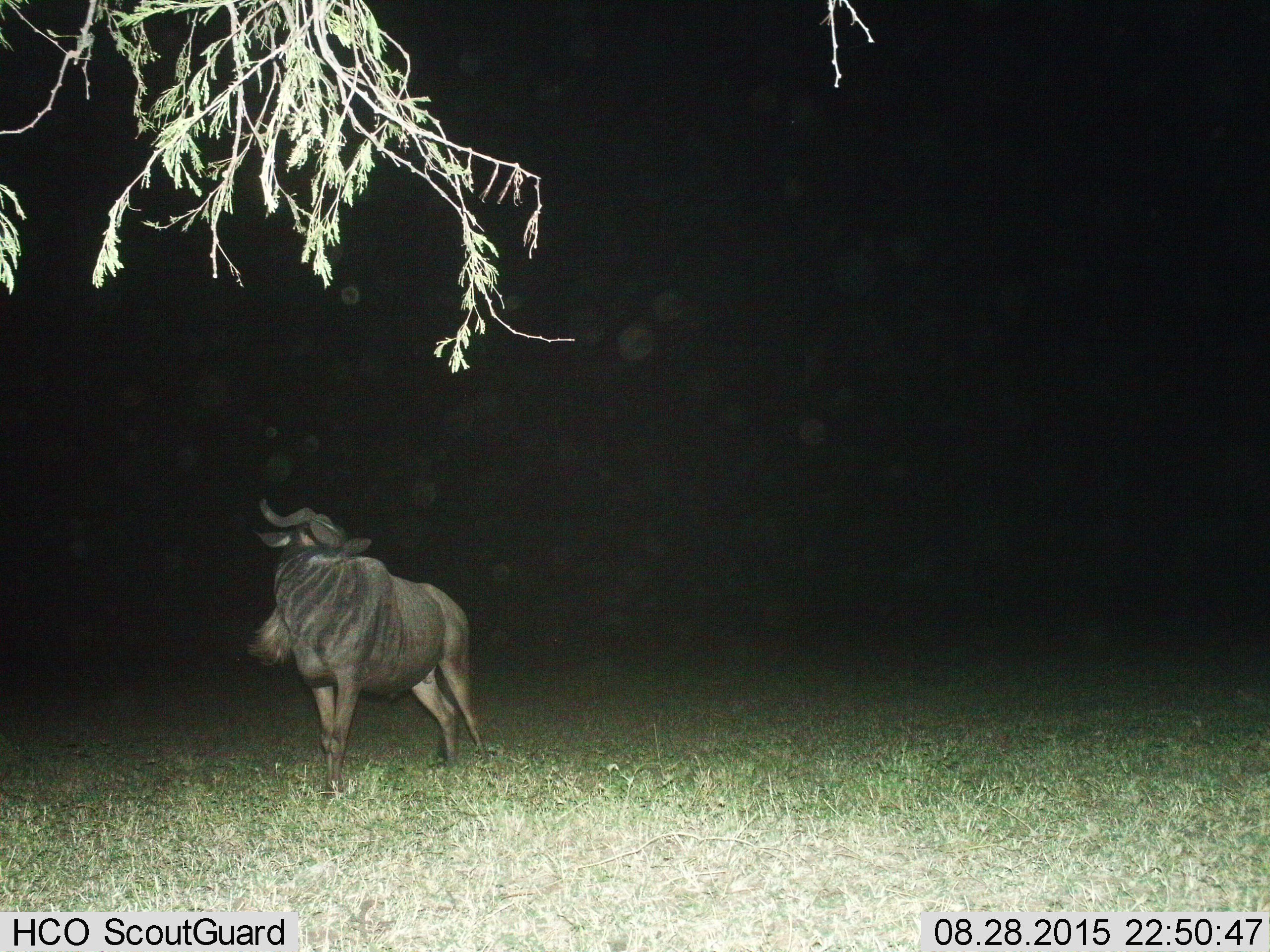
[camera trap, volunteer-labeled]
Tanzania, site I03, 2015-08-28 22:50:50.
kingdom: Animalia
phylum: Chordata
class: Mammalia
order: Artiodactyla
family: Bovidae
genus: Connochaetes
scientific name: Connochaetes taurinus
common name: blue wildebeest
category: wildebeest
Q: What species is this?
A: Wildebeest (blue wildebeest) (Connochaetes taurinus).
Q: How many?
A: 1.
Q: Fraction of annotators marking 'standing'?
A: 86%.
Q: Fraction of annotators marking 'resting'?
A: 0%.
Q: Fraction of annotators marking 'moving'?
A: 14%.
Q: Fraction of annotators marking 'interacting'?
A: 0%.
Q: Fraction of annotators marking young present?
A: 0%.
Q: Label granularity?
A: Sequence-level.